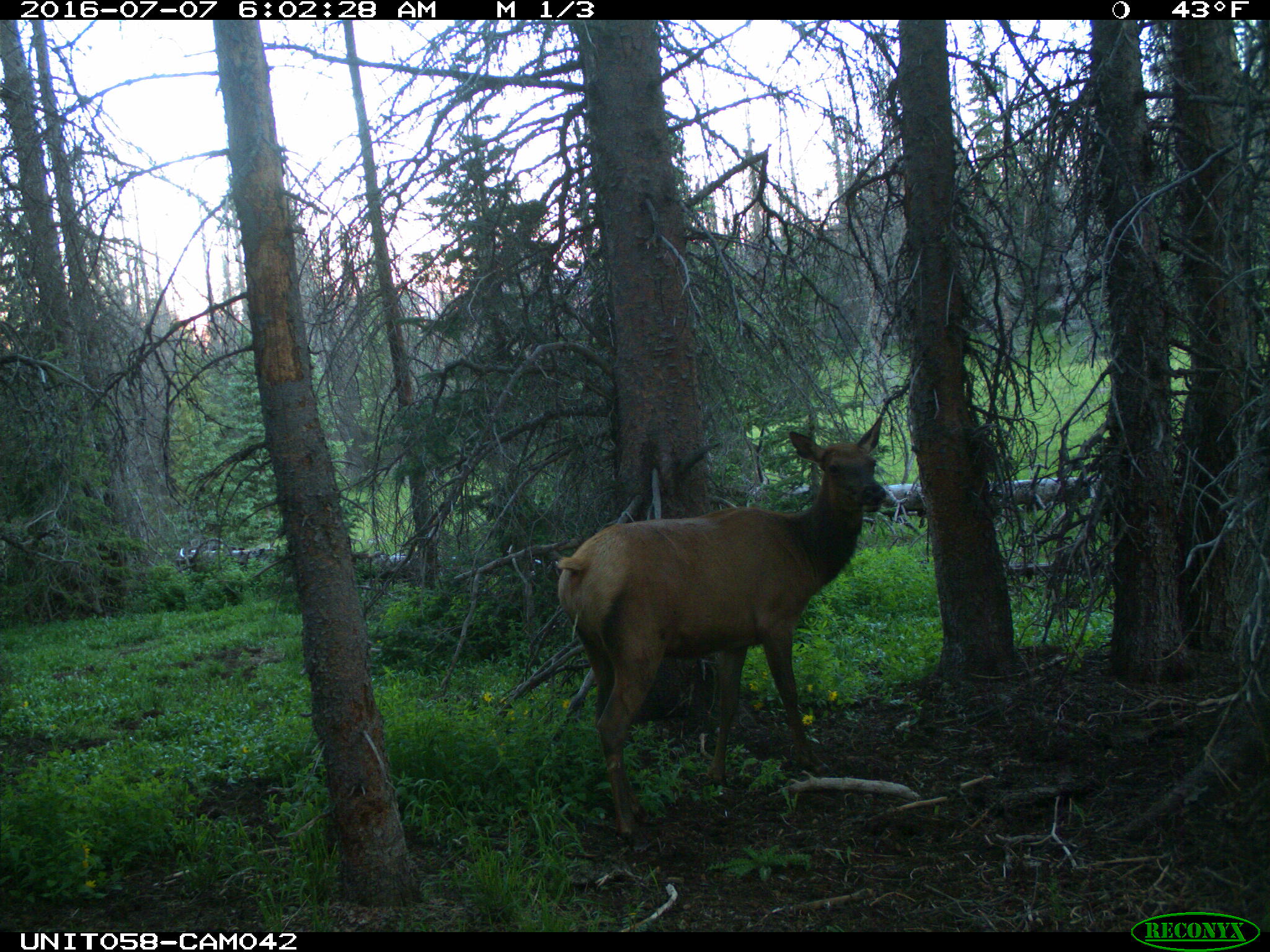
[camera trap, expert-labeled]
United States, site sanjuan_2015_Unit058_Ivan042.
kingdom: Animalia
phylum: Chordata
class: Mammalia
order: Artiodactyla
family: Cervidae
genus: Cervus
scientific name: Cervus elaphus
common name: red deer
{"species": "Cervus elaphus (red deer)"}